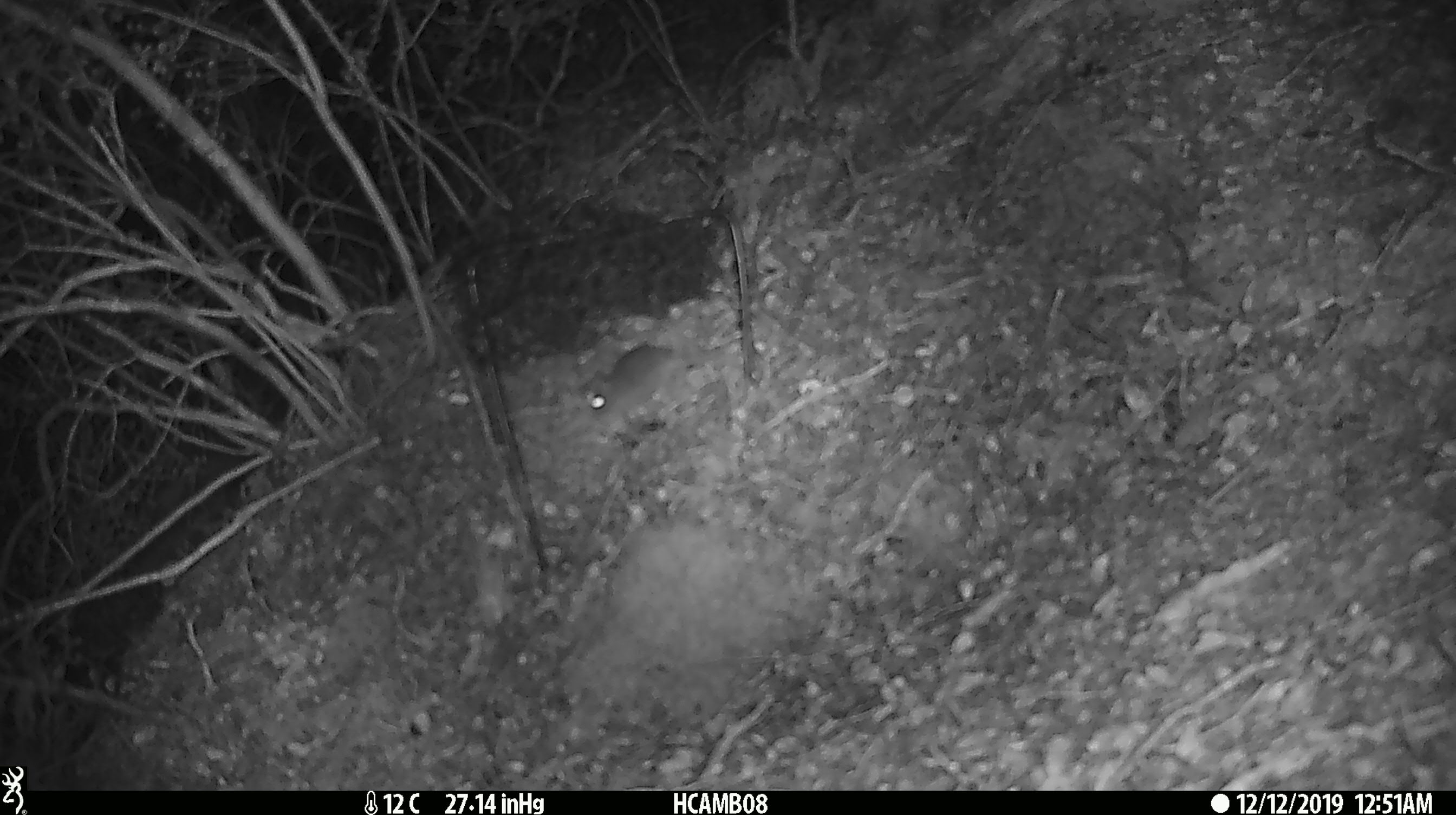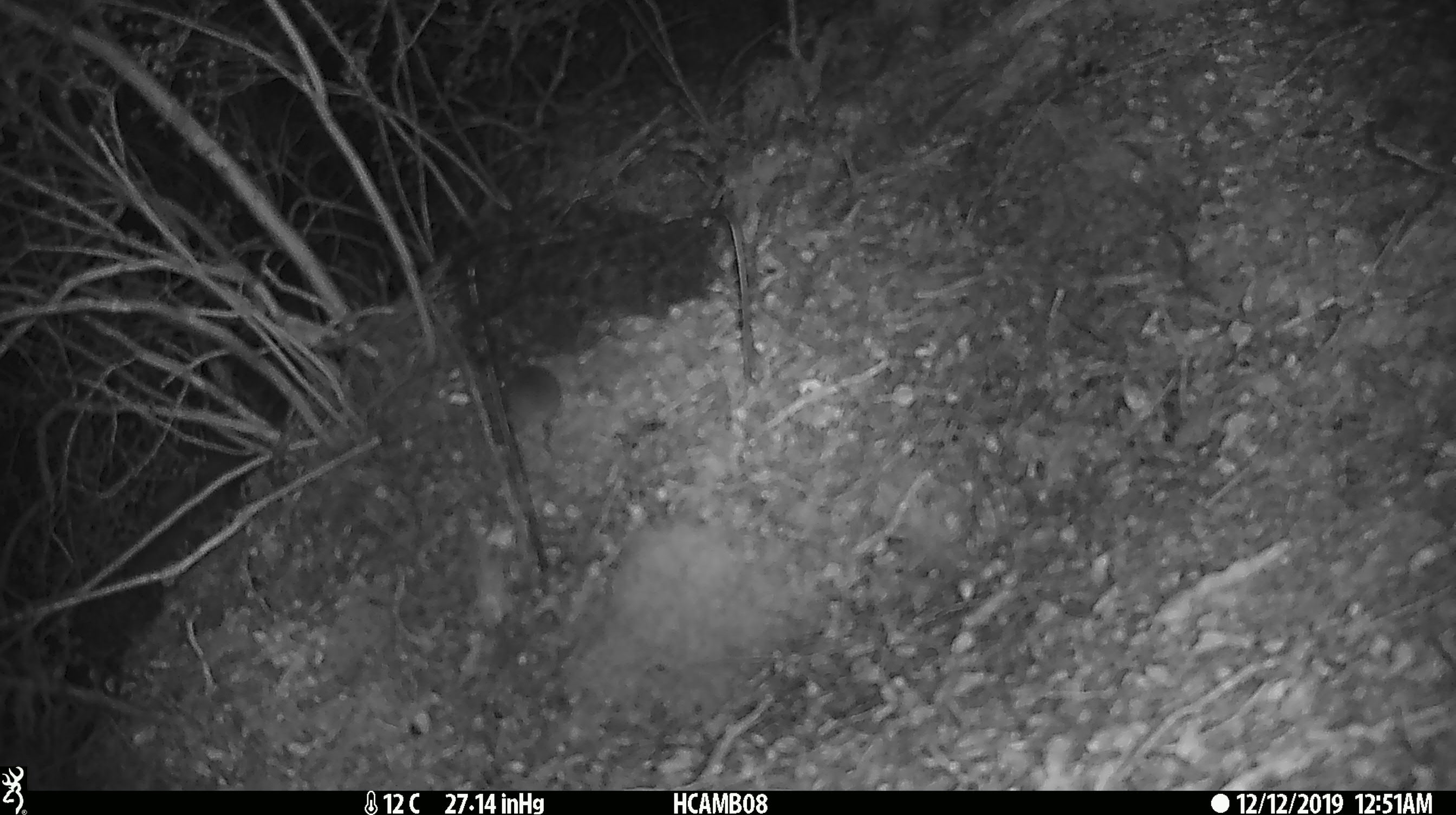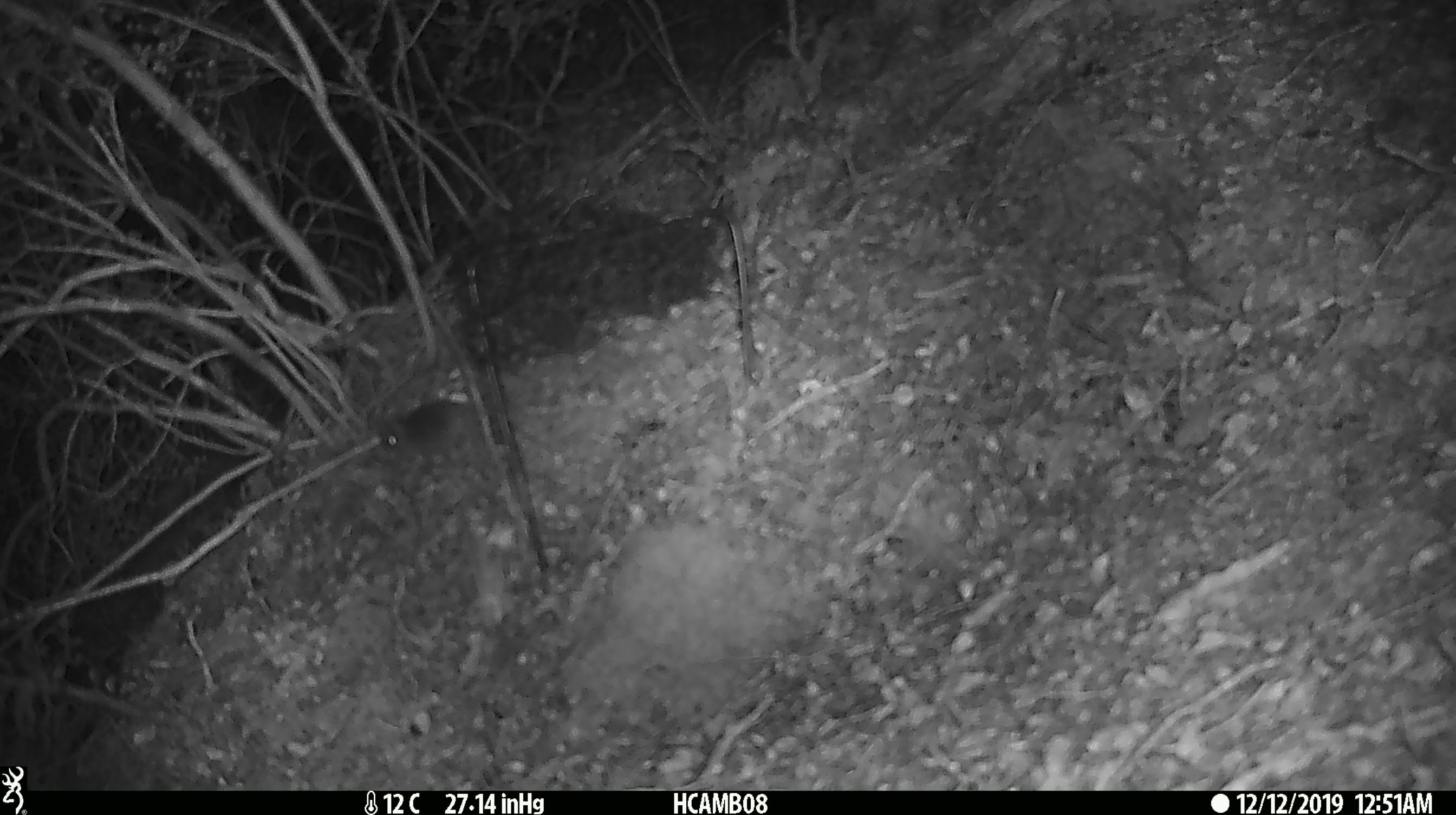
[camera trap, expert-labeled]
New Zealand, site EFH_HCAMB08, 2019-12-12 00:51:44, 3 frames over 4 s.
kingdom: Animalia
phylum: Chordata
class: Mammalia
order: Rodentia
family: Muridae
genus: Mus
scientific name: Mus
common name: mouse